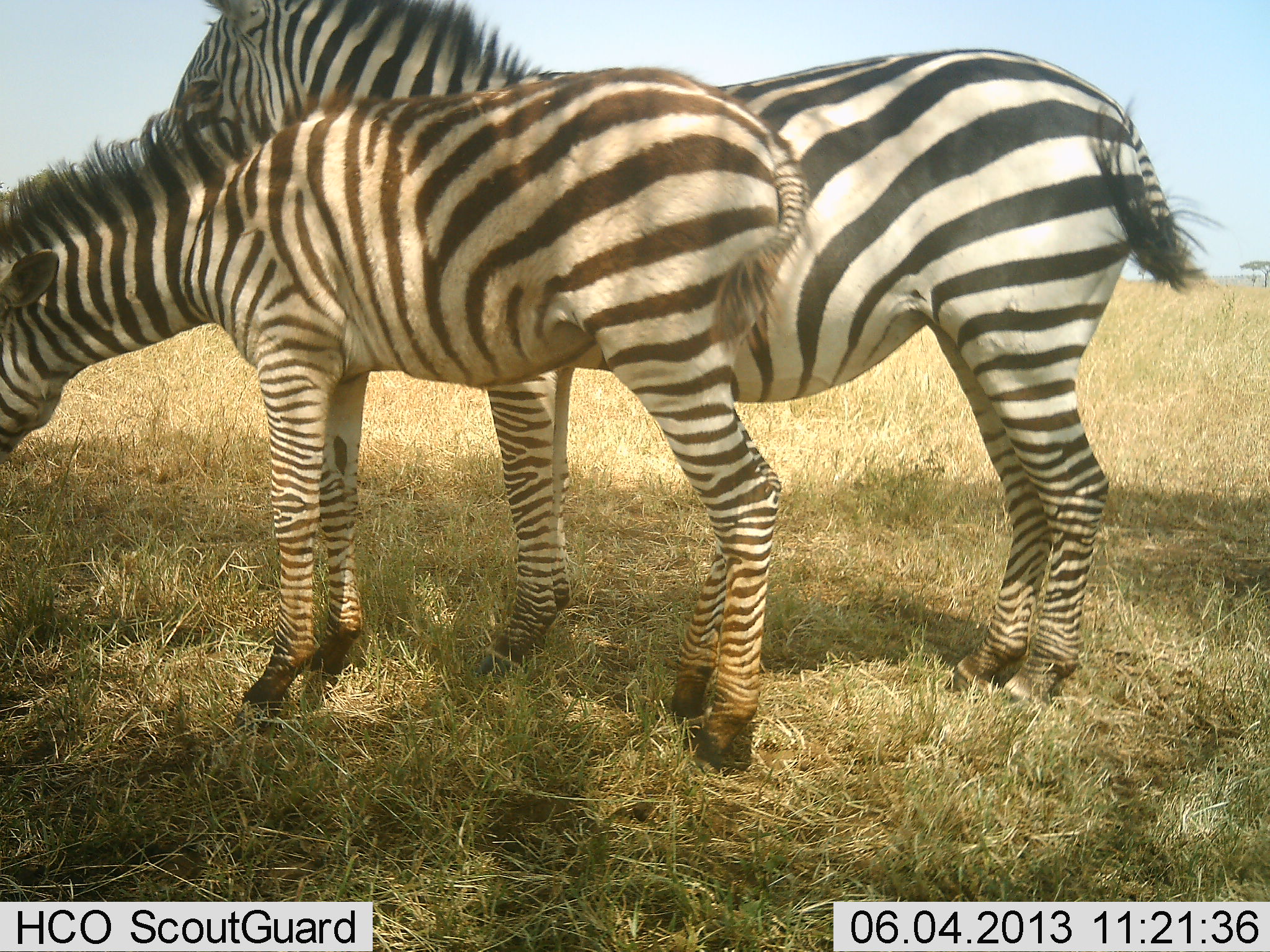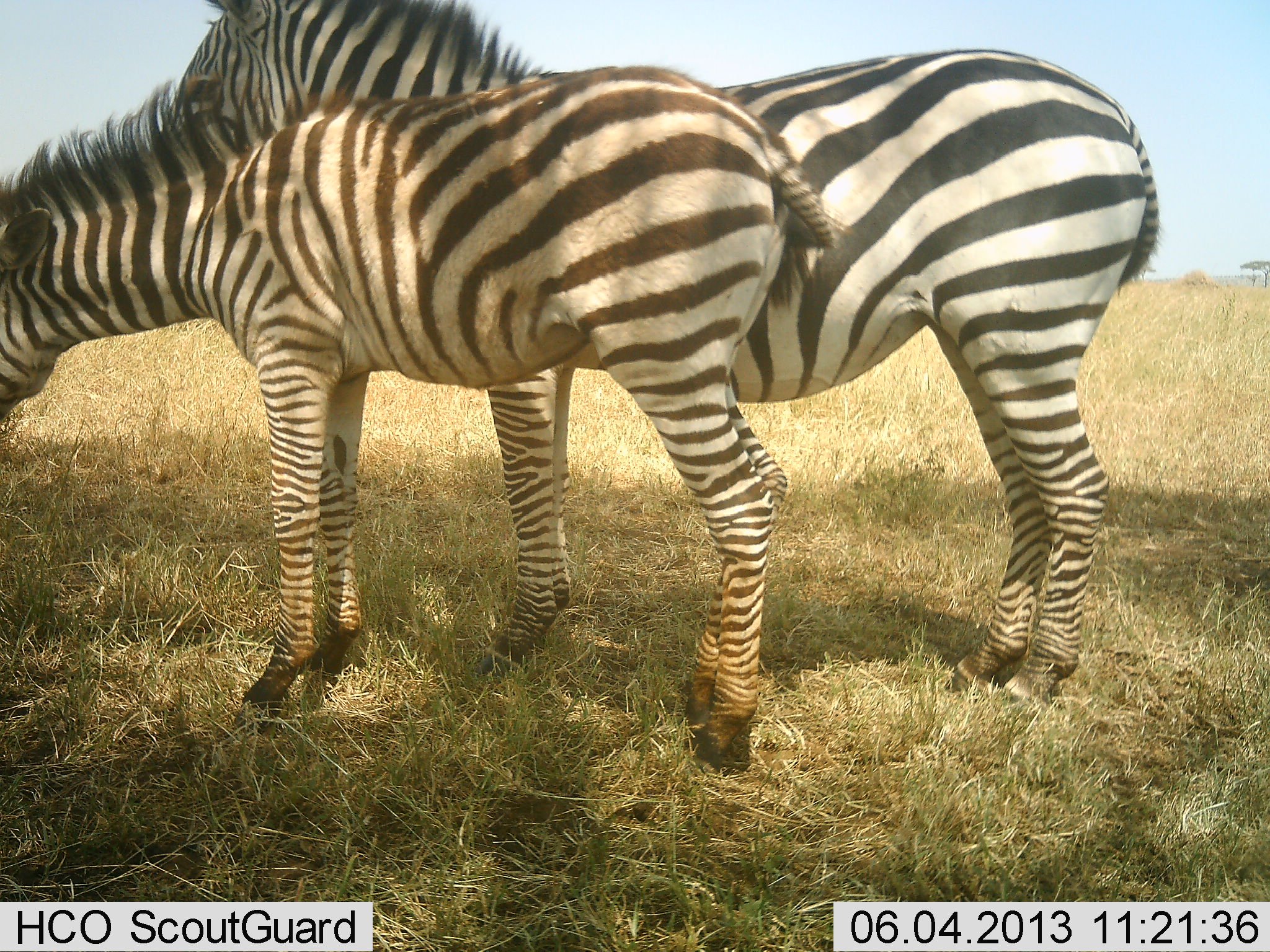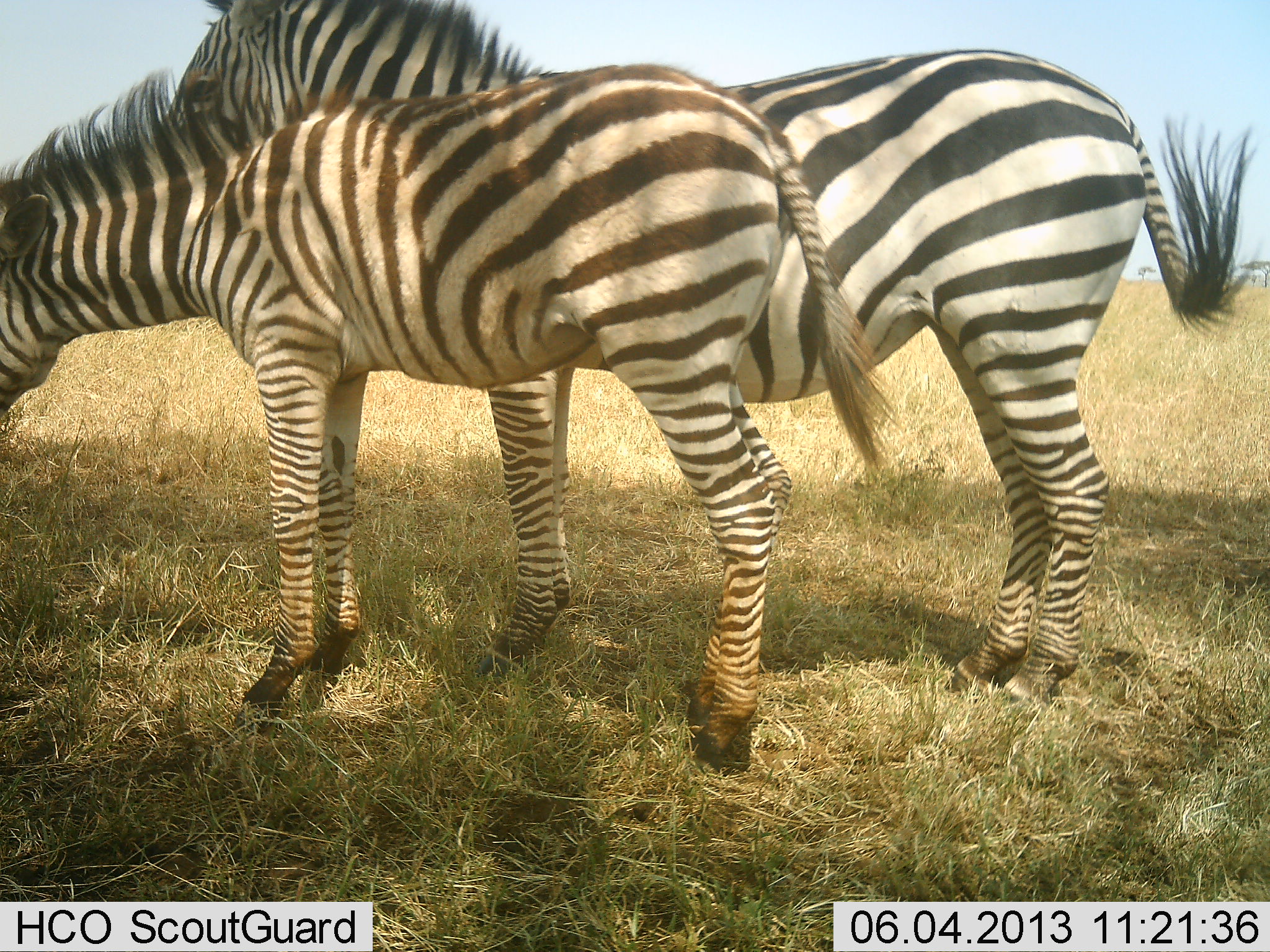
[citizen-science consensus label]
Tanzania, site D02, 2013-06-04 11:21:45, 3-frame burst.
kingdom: Animalia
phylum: Chordata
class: Mammalia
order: Perissodactyla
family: Equidae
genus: Equus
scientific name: Equus quagga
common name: plains zebra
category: zebra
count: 2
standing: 100%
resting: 0%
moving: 0%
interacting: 0%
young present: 40%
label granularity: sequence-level